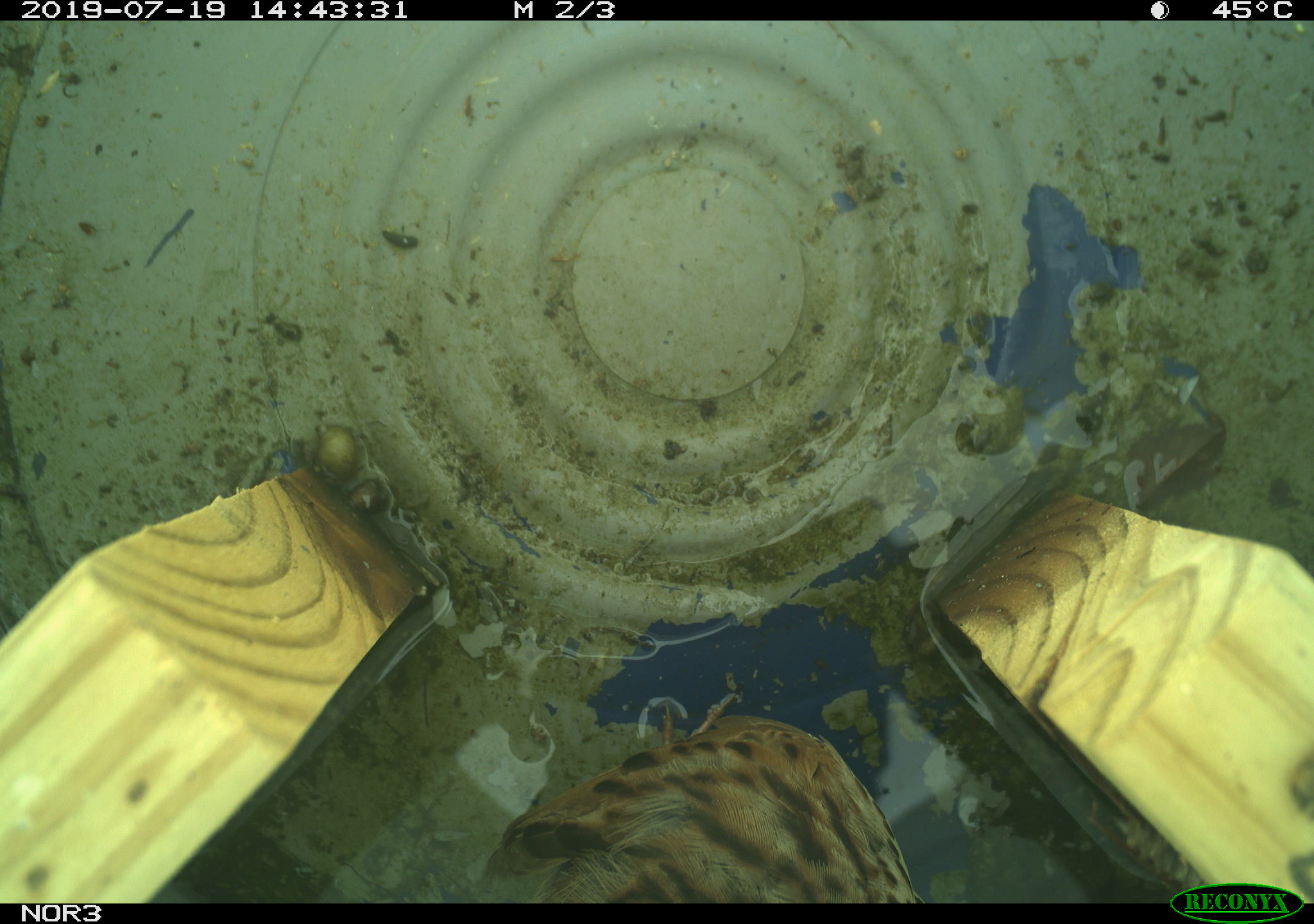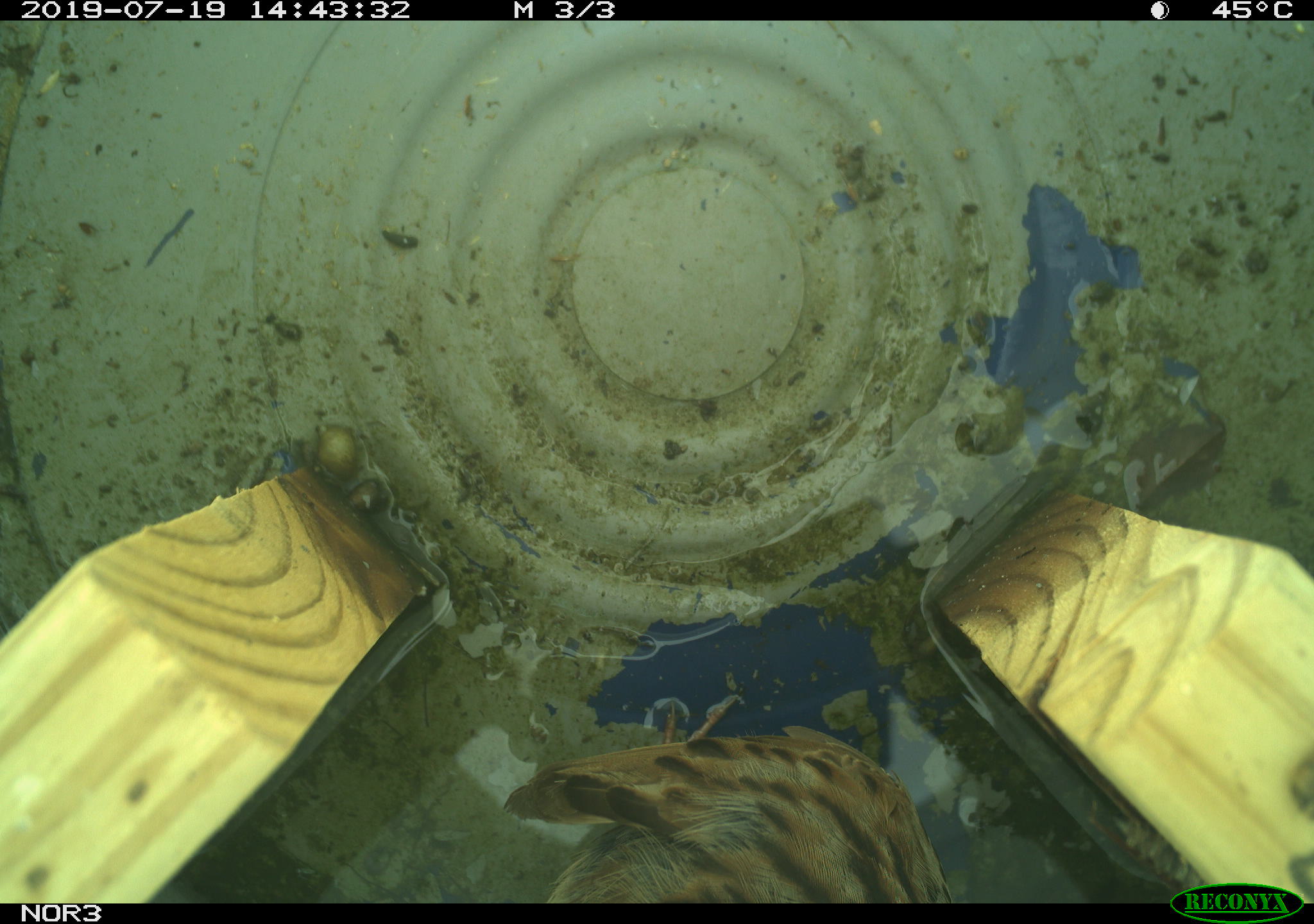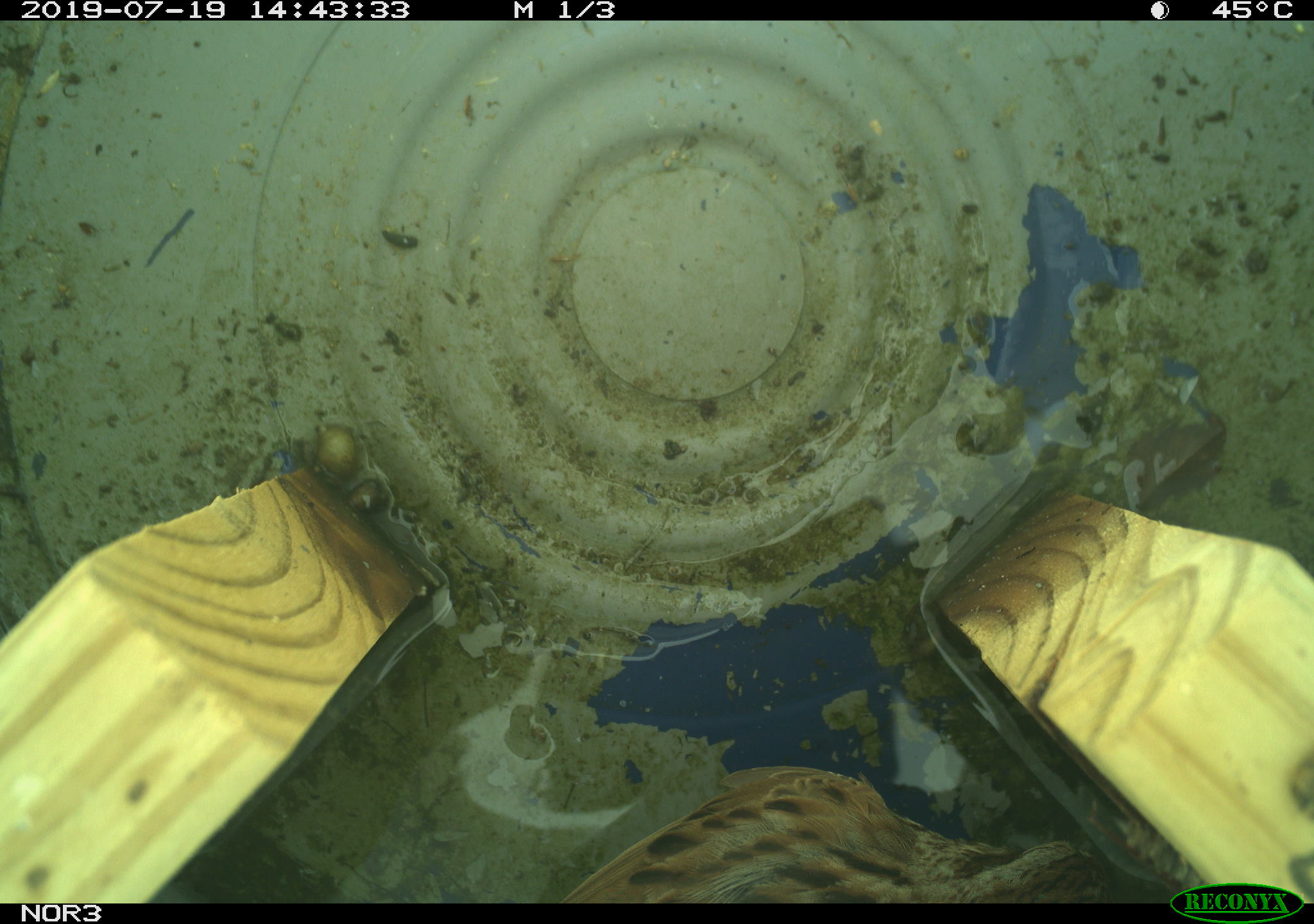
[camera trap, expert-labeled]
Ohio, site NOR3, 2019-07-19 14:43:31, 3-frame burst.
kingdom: Animalia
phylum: Chordata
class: Aves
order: Passeriformes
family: Passerellidae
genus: Melospiza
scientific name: Melospiza melodia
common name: song sparrow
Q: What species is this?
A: Song sparrow (Melospiza melodia).